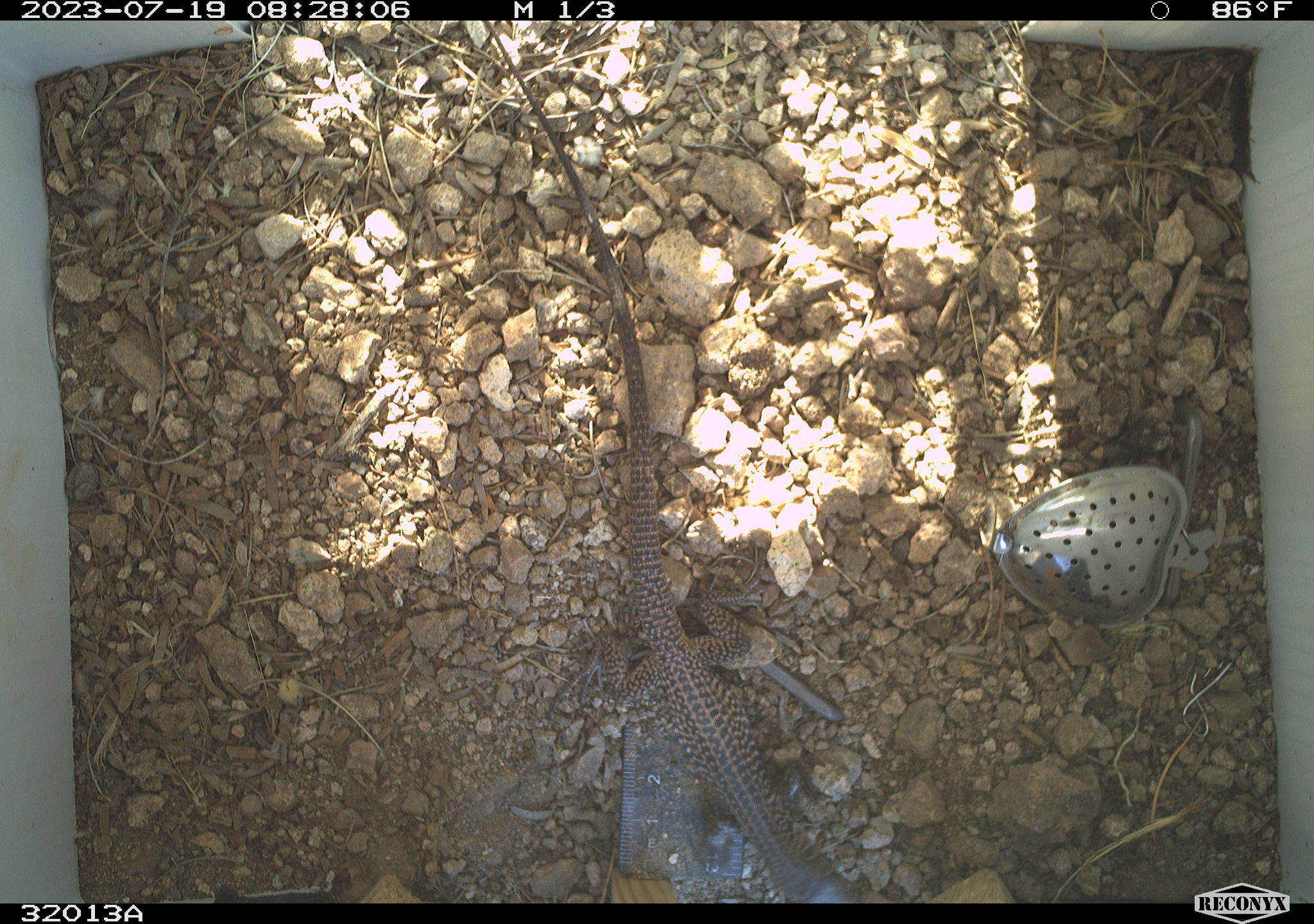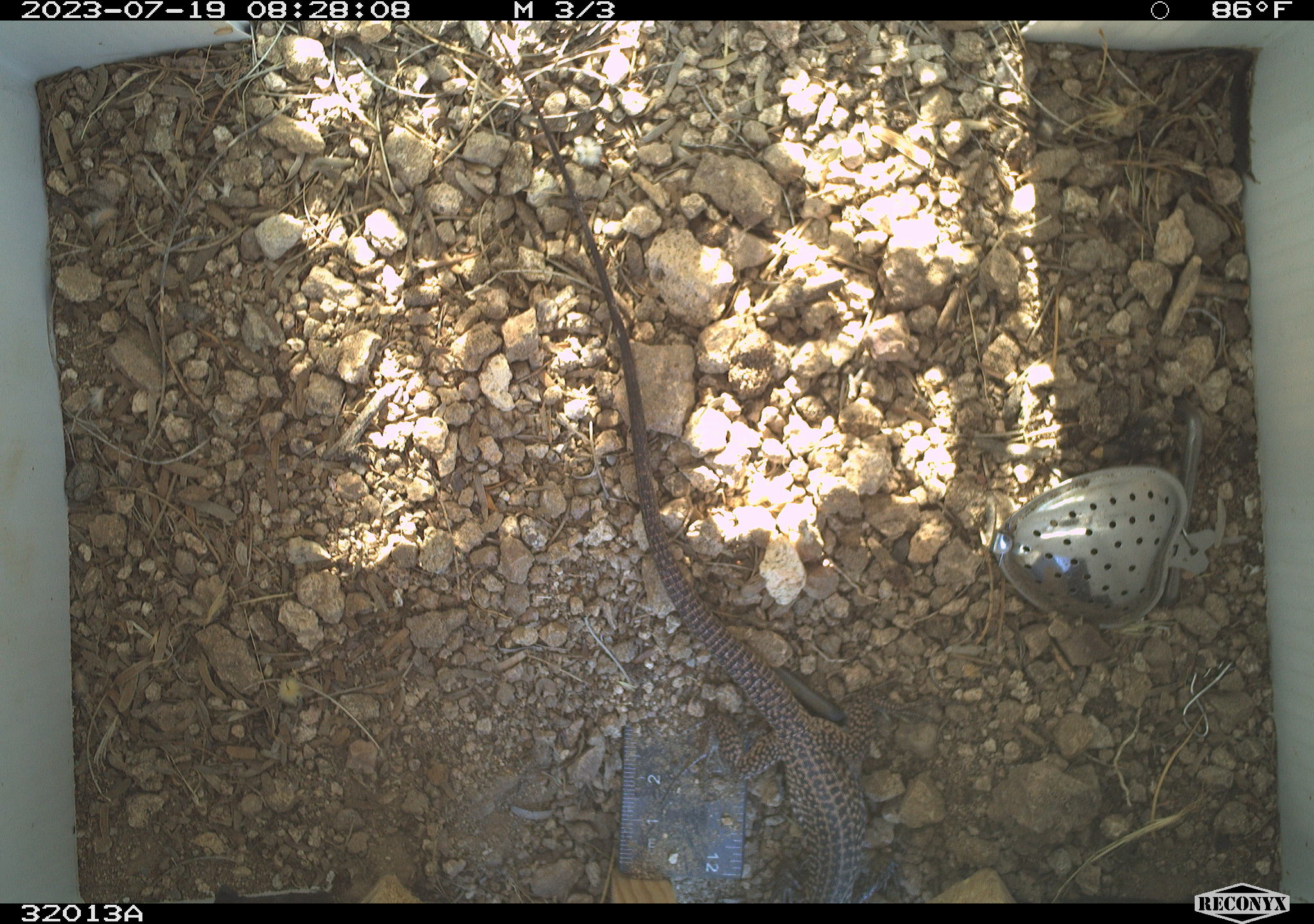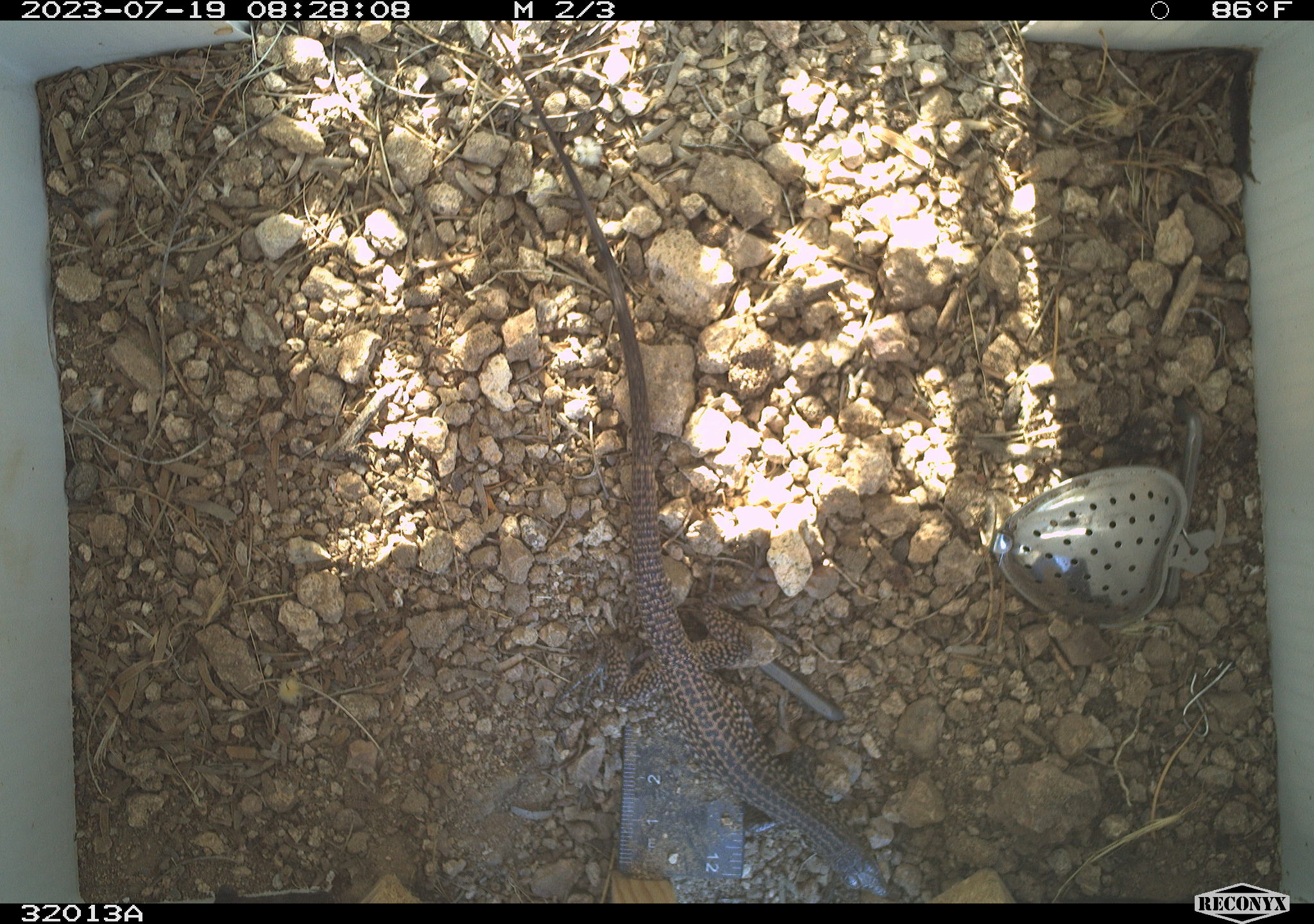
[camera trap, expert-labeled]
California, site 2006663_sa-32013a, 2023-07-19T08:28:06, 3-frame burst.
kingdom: Animalia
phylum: Chordata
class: Reptilia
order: Squamata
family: Teiidae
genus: Aspidoscelis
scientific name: Aspidoscelis tigris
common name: western whiptail